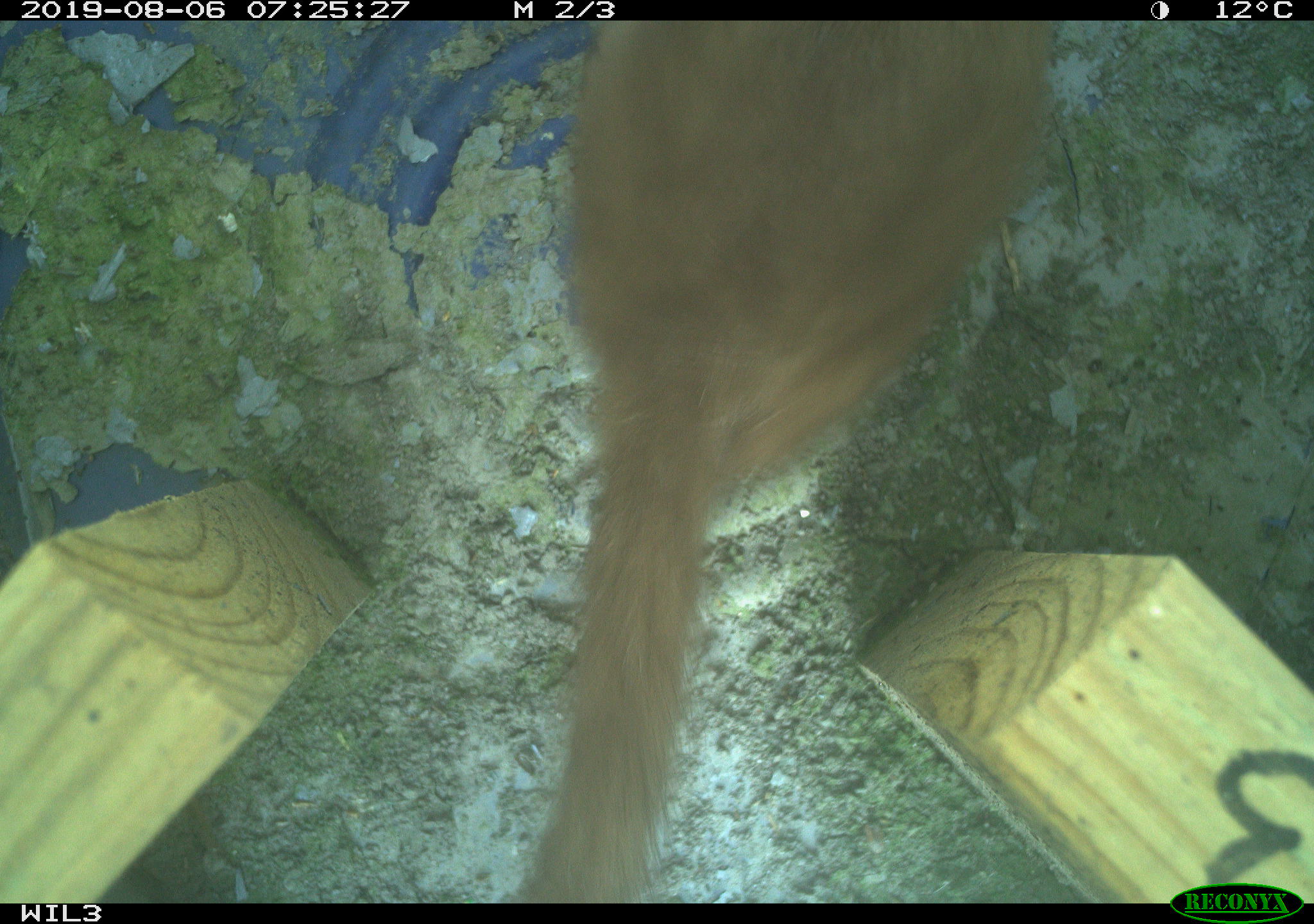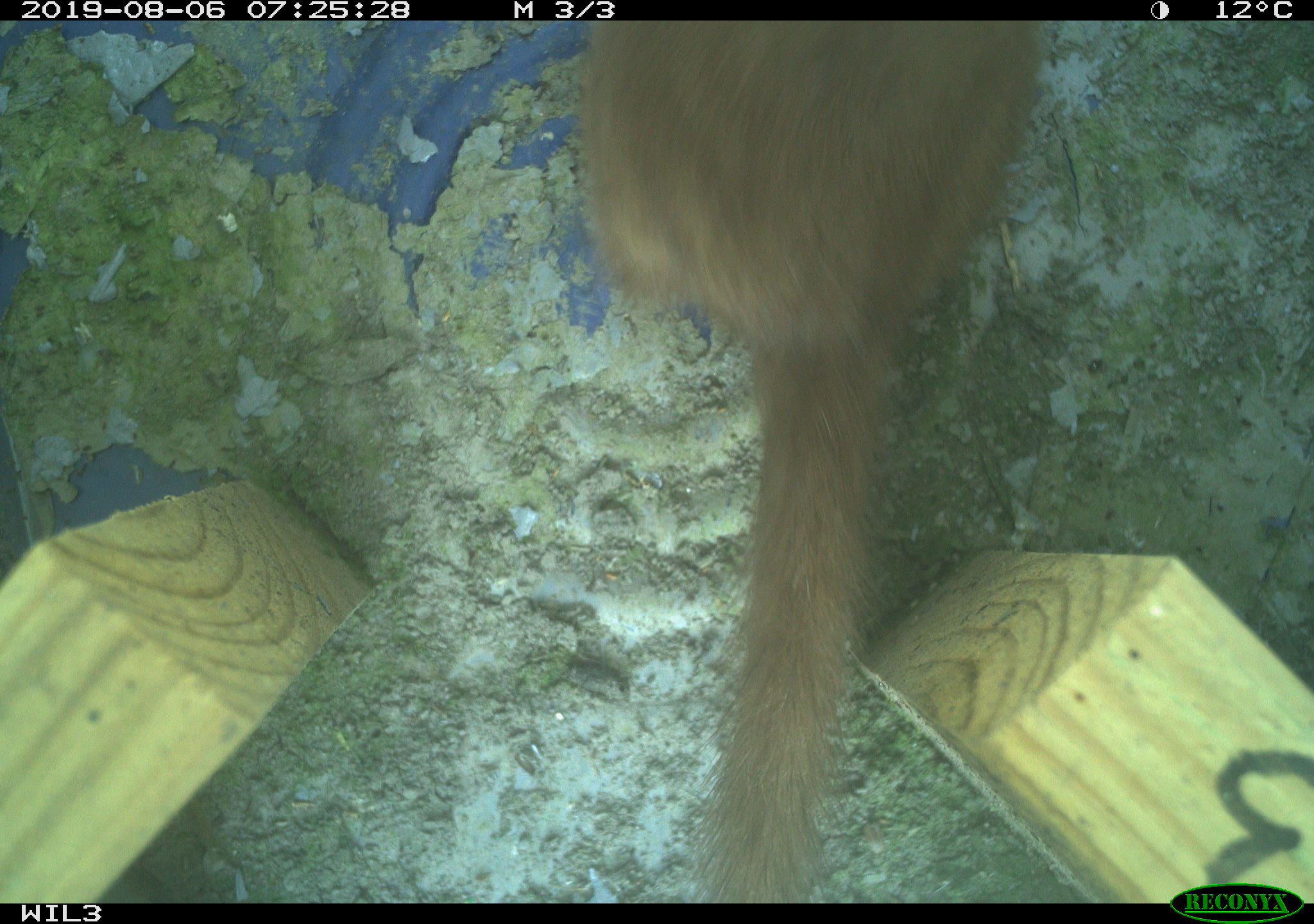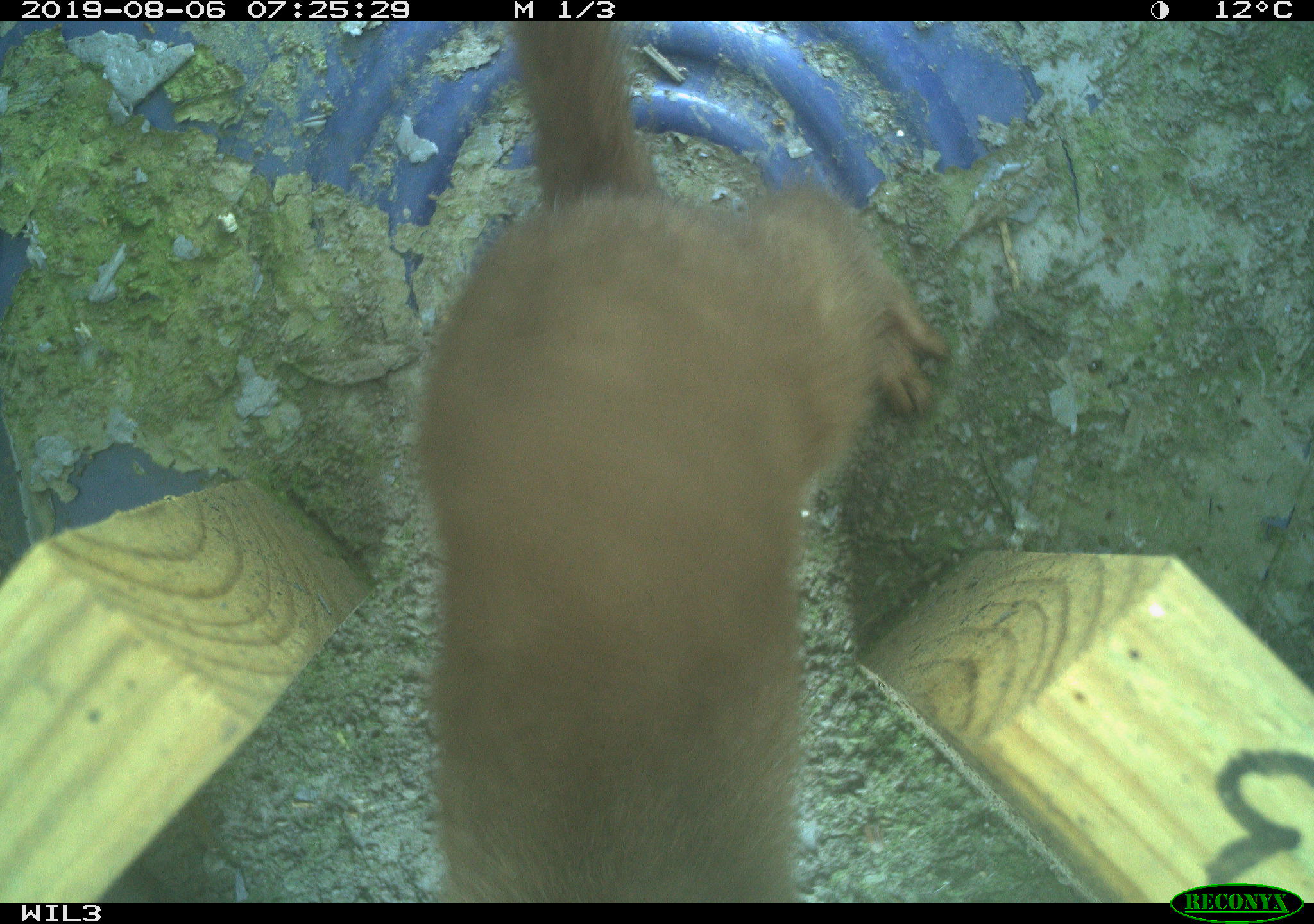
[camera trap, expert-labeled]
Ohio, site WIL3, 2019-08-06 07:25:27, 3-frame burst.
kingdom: Animalia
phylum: Chordata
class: Mammalia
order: Carnivora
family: Mustelidae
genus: Neogale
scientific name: Neogale frenata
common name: long-tailed weasel